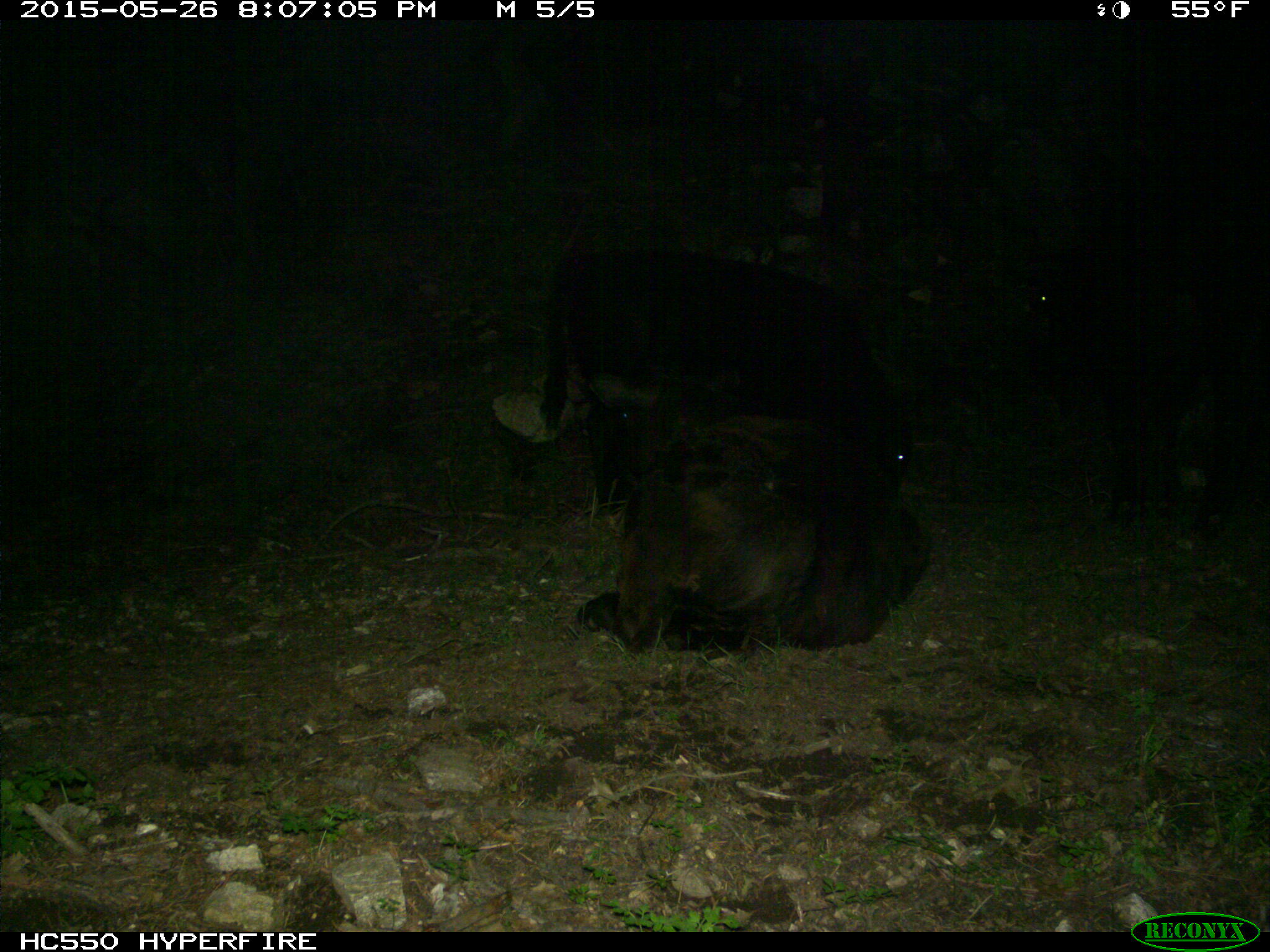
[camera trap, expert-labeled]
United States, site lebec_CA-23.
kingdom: Animalia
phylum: Chordata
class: Mammalia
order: Artiodactyla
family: Bovidae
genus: Bos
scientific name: Bos taurus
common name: domestic cow